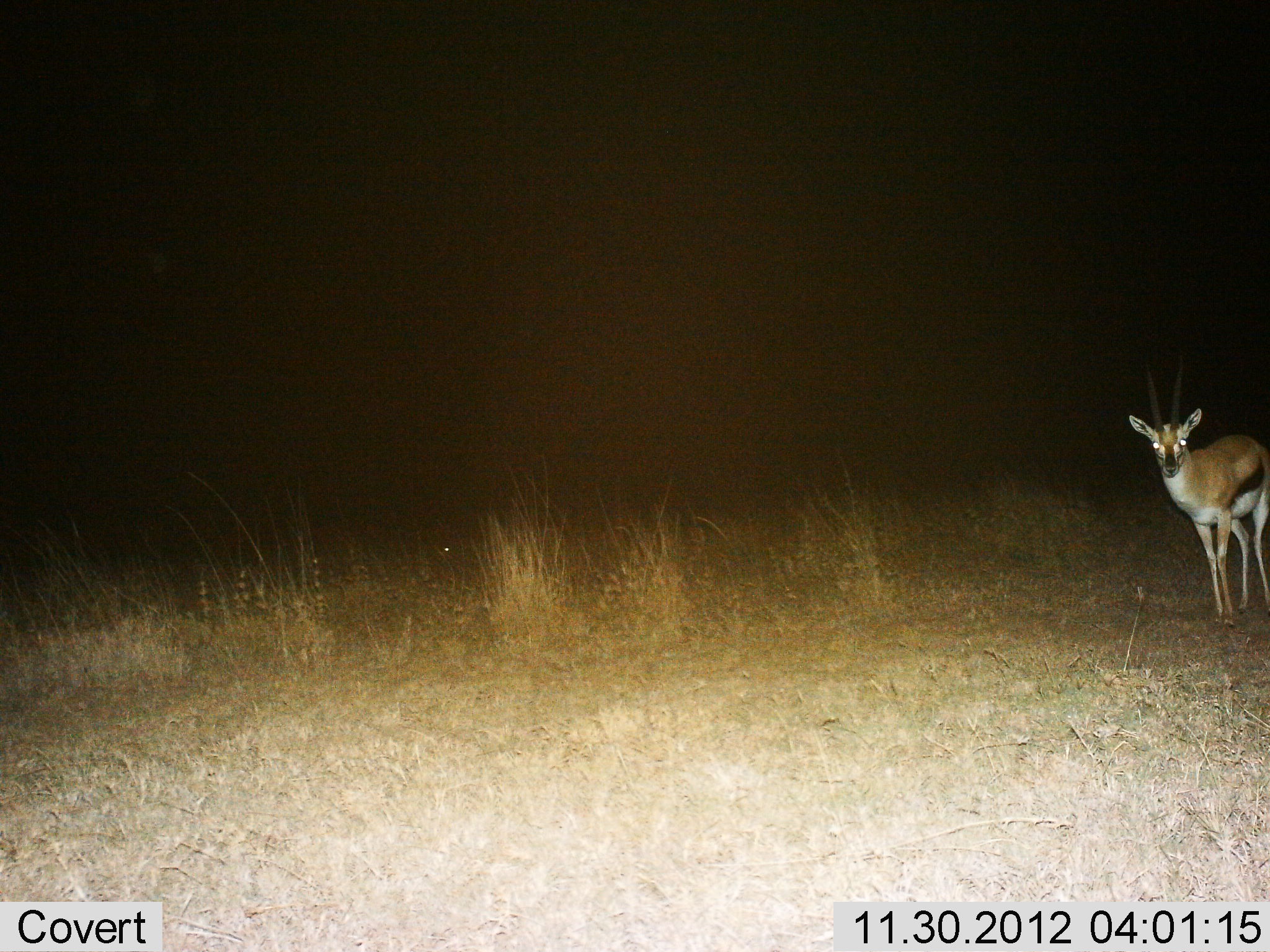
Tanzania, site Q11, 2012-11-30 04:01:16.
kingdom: Animalia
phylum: Chordata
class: Mammalia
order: Artiodactyla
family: Bovidae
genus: Eudorcas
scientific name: Eudorcas thomsonii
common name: thomson's gazelle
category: gazellethomsons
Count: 1.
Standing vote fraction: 60%.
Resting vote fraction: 0%.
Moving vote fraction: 40%.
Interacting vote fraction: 0%.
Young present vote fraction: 0%.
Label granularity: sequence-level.